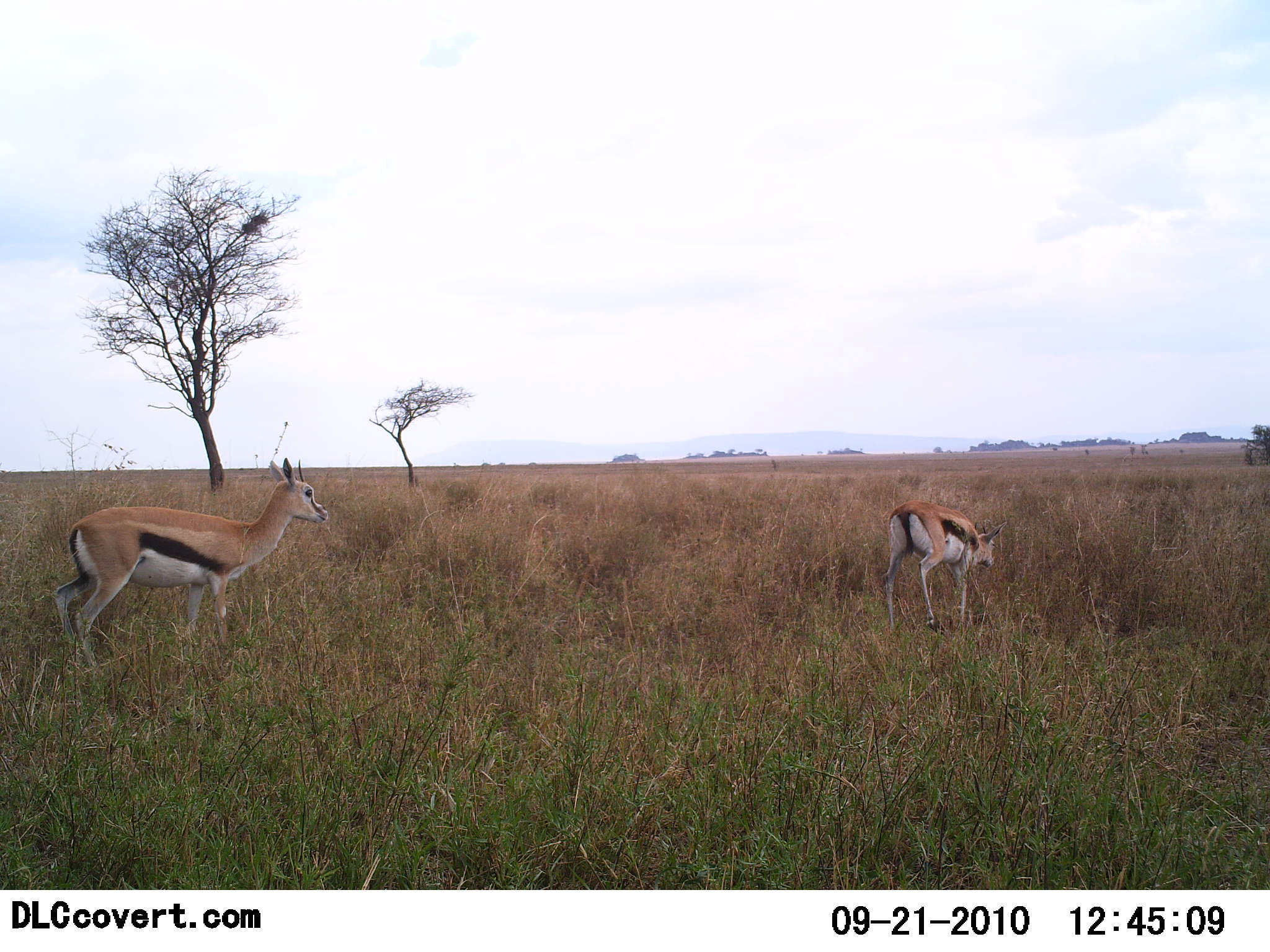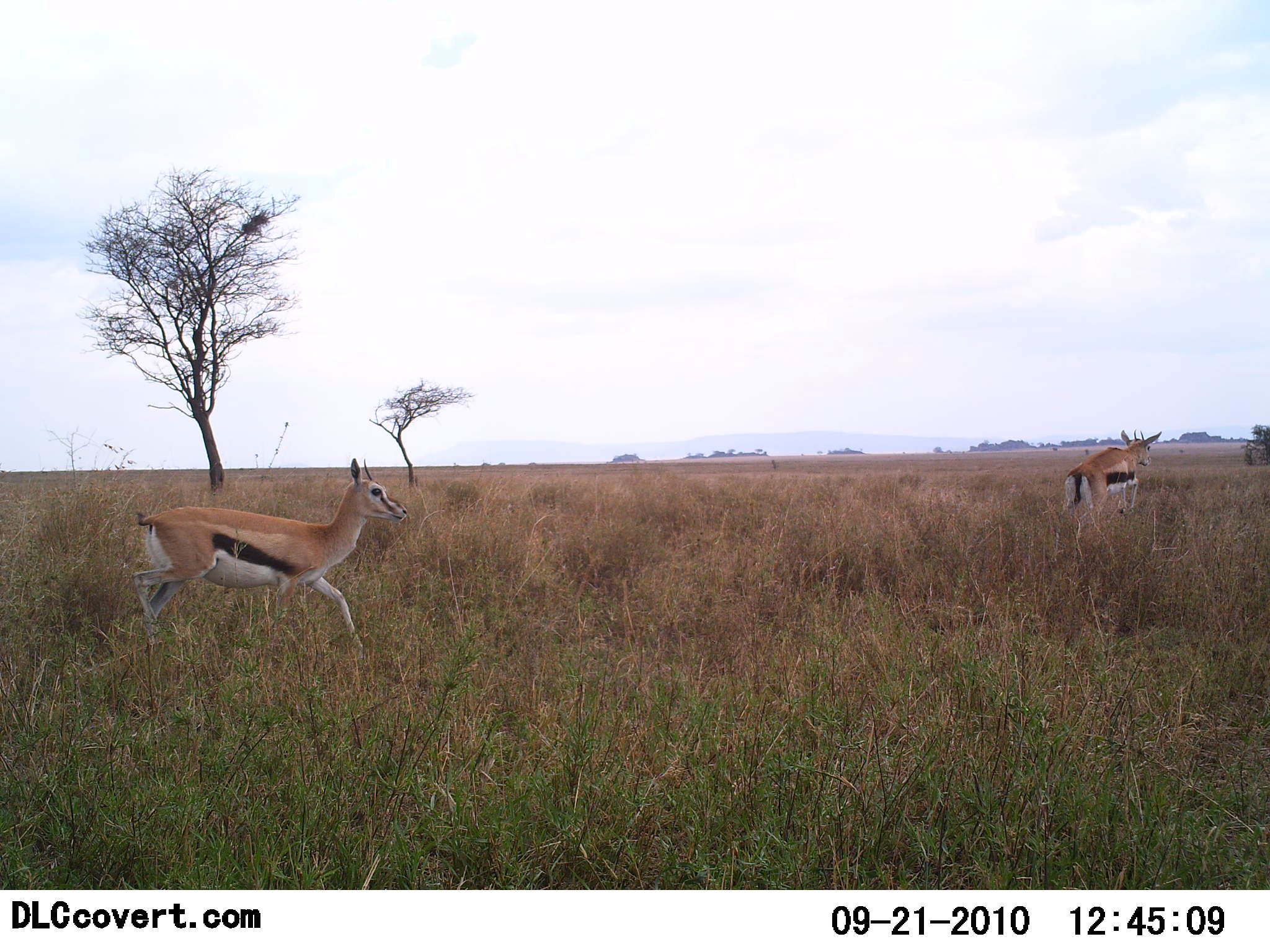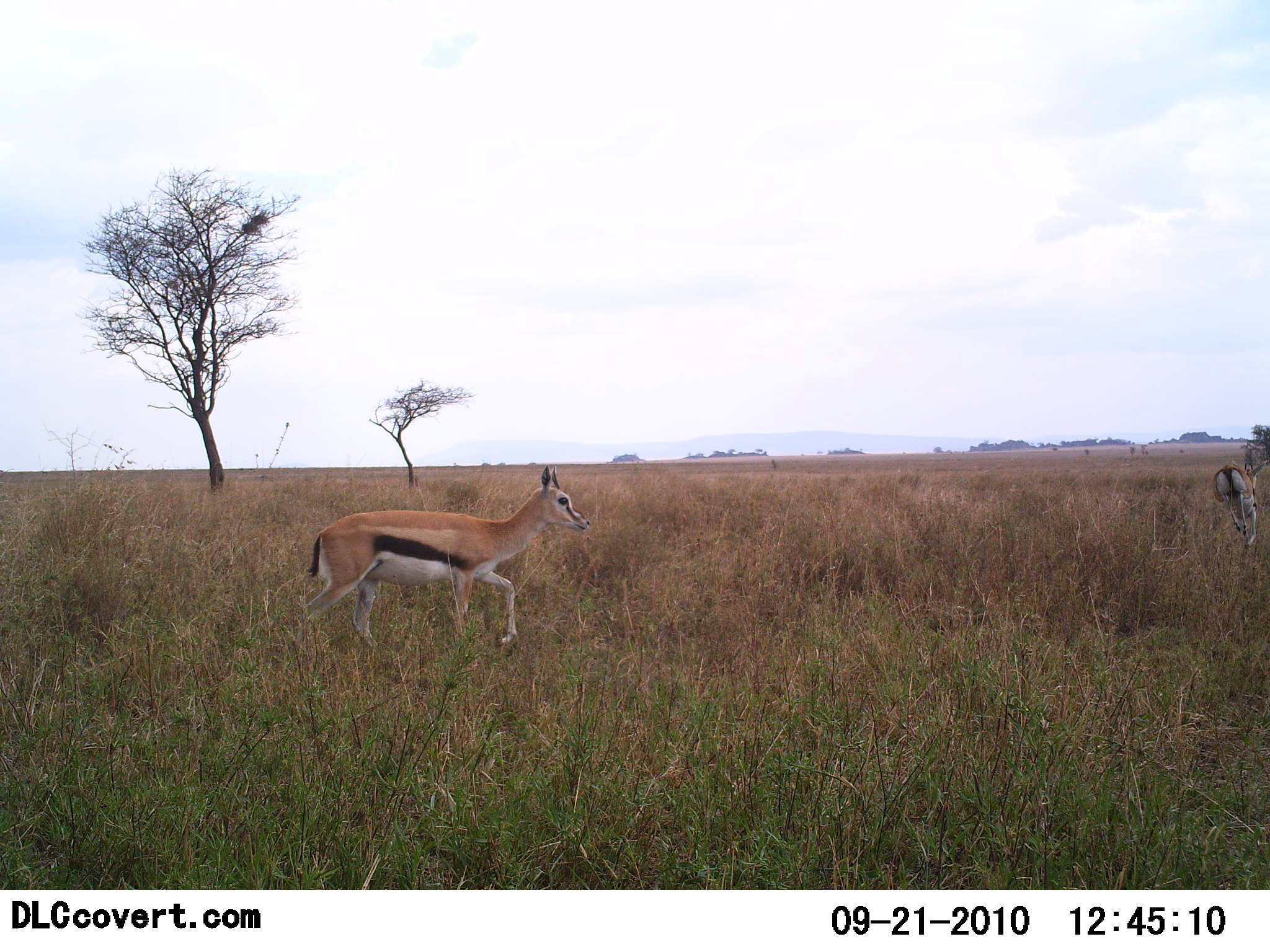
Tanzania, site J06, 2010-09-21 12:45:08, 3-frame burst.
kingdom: Animalia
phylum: Chordata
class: Mammalia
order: Artiodactyla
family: Bovidae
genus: Eudorcas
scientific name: Eudorcas thomsonii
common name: thomson's gazelle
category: gazellethomsons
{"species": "gazellethomsons (thomson's gazelle) (Eudorcas thomsonii)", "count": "2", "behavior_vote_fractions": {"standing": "0%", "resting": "0%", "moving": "100%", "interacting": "0%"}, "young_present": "0%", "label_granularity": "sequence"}